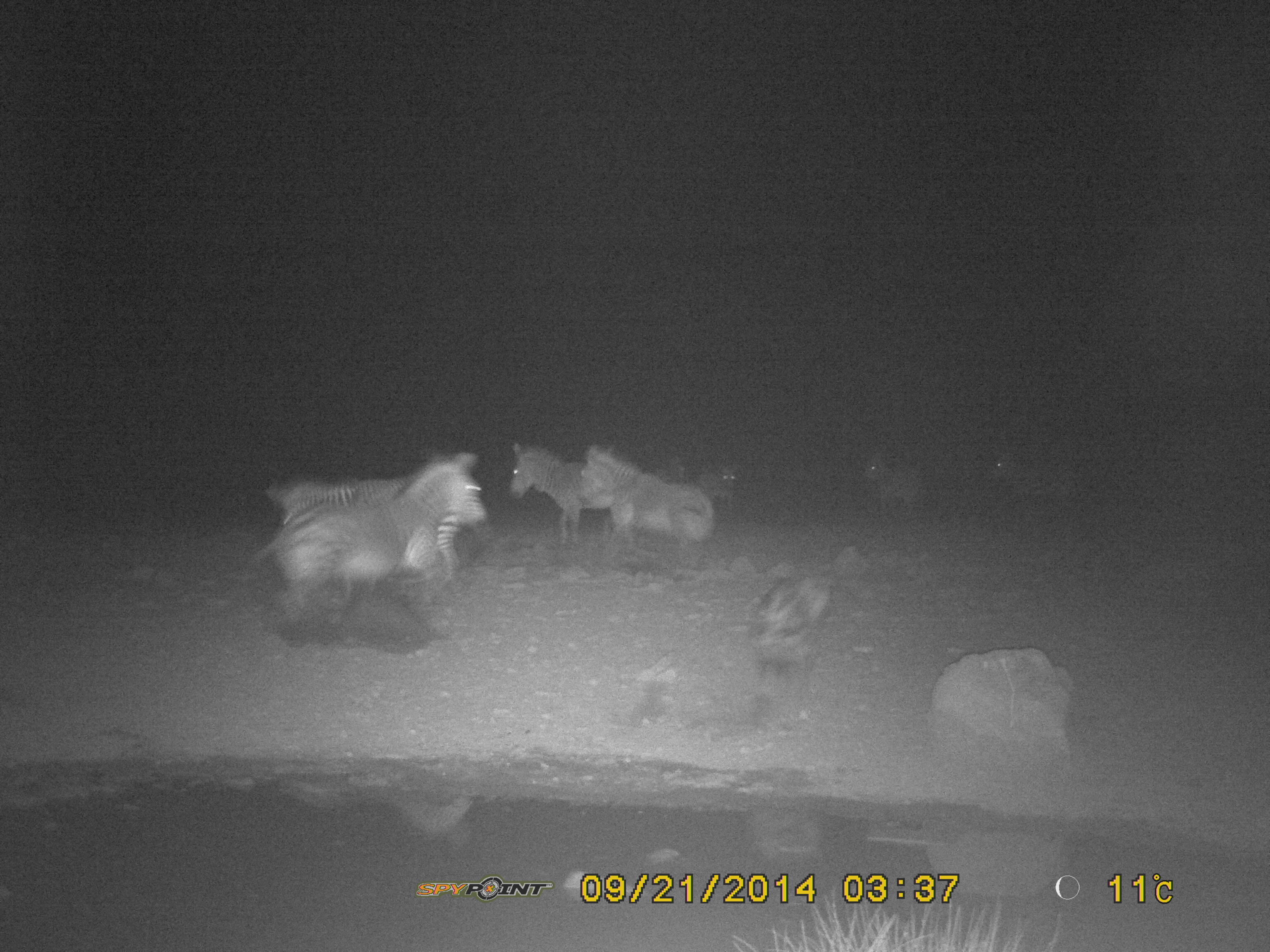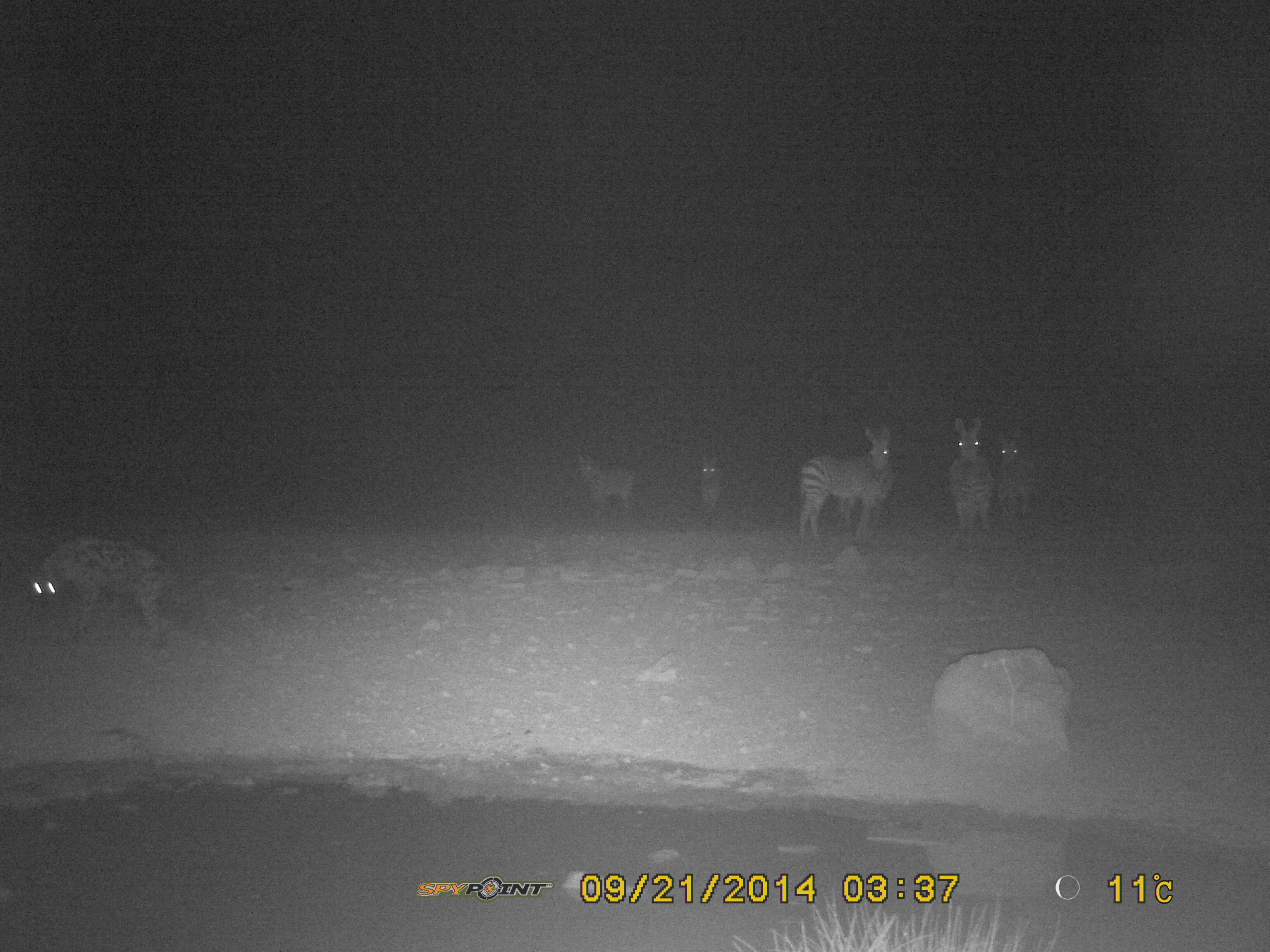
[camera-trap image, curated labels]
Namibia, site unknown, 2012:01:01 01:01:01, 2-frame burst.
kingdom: Animalia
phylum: Chordata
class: Mammalia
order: Carnivora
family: Hyaenidae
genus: Crocuta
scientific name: Crocuta crocuta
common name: spotted hyena